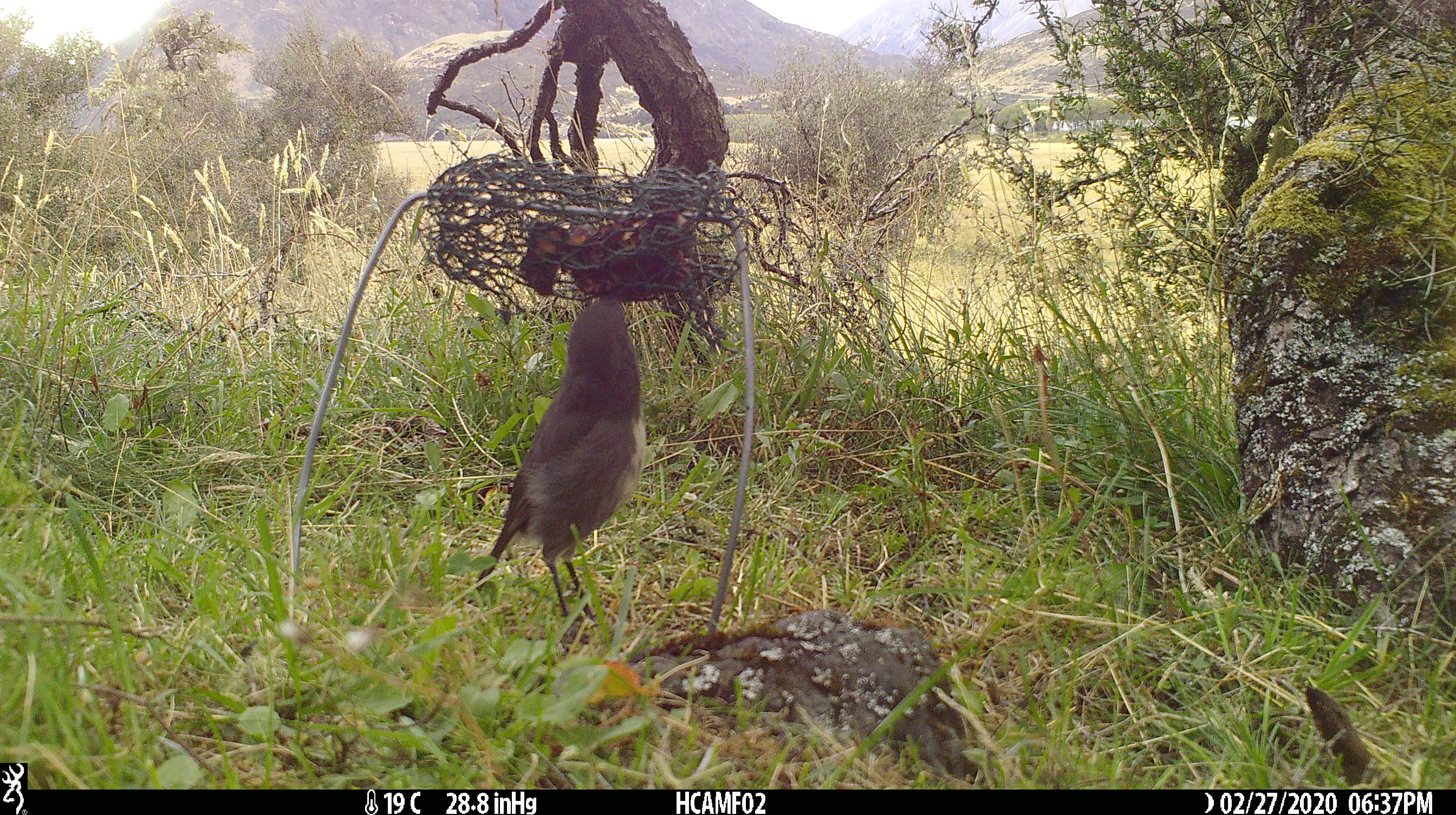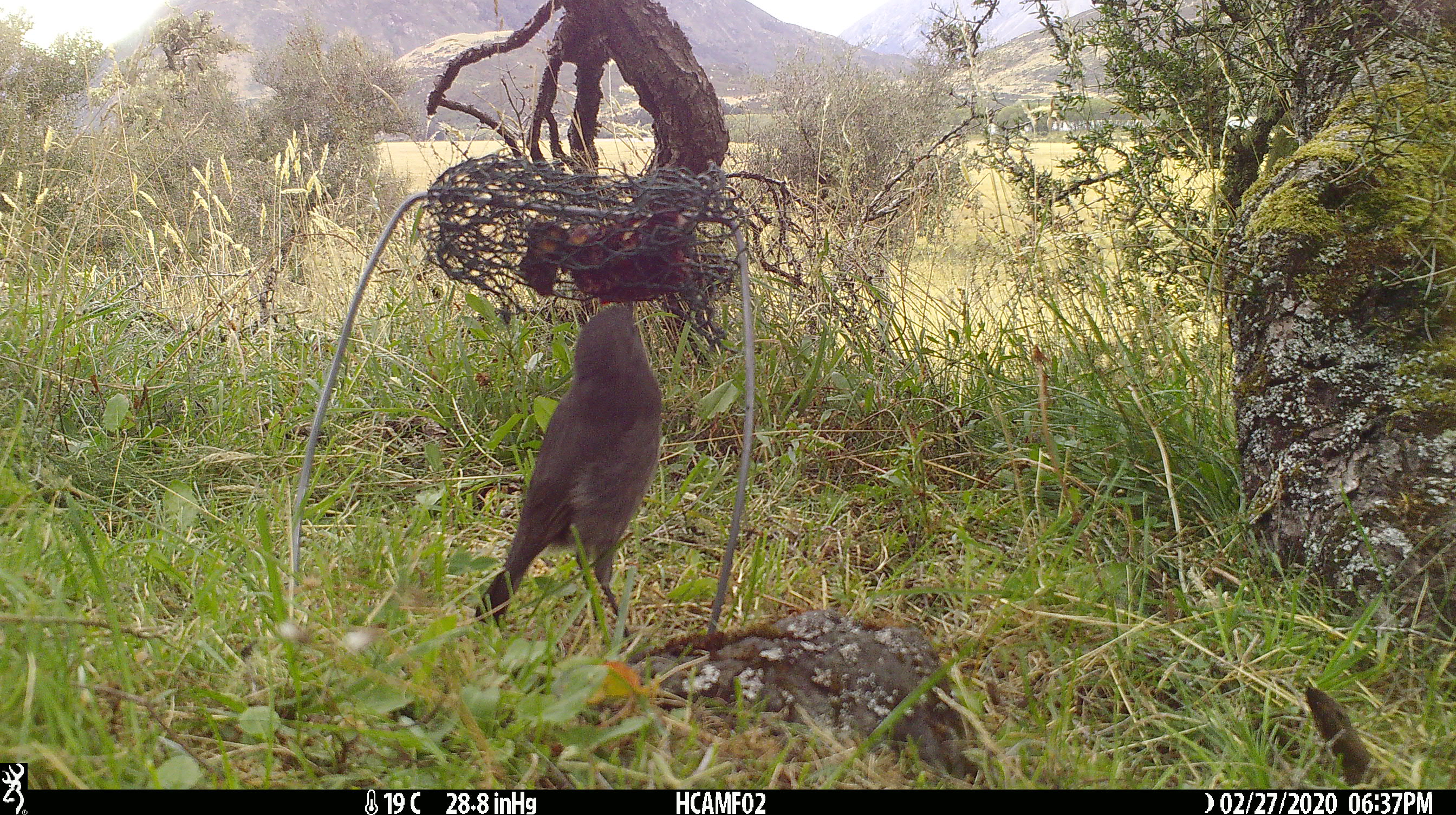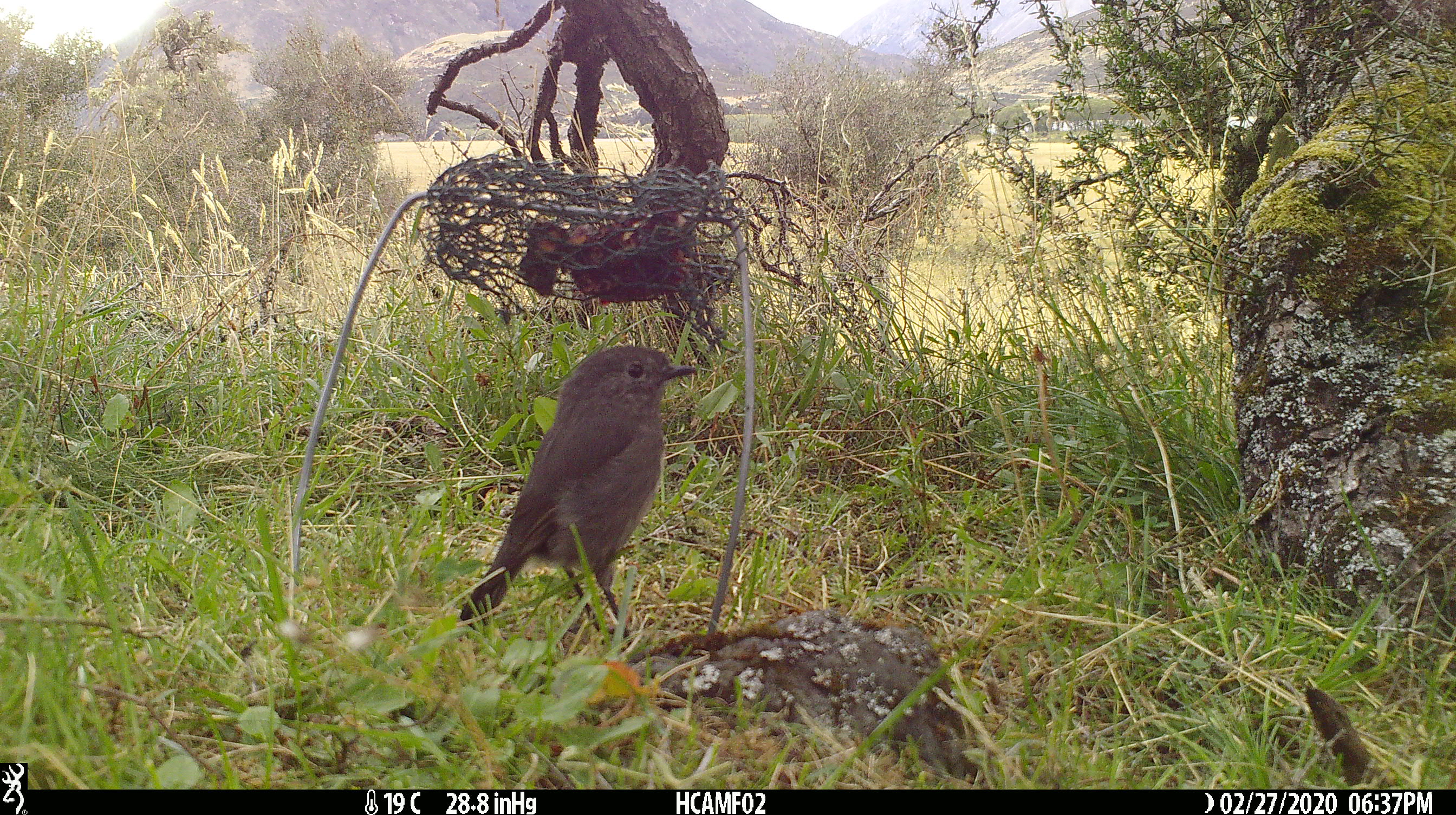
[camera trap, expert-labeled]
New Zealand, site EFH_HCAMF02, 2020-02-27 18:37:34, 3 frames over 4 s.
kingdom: Animalia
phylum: Chordata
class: Aves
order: Passeriformes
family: Petroicidae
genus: Petroica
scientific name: Petroica australis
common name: new zealand robin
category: robin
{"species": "robin (new zealand robin) (Petroica australis)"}